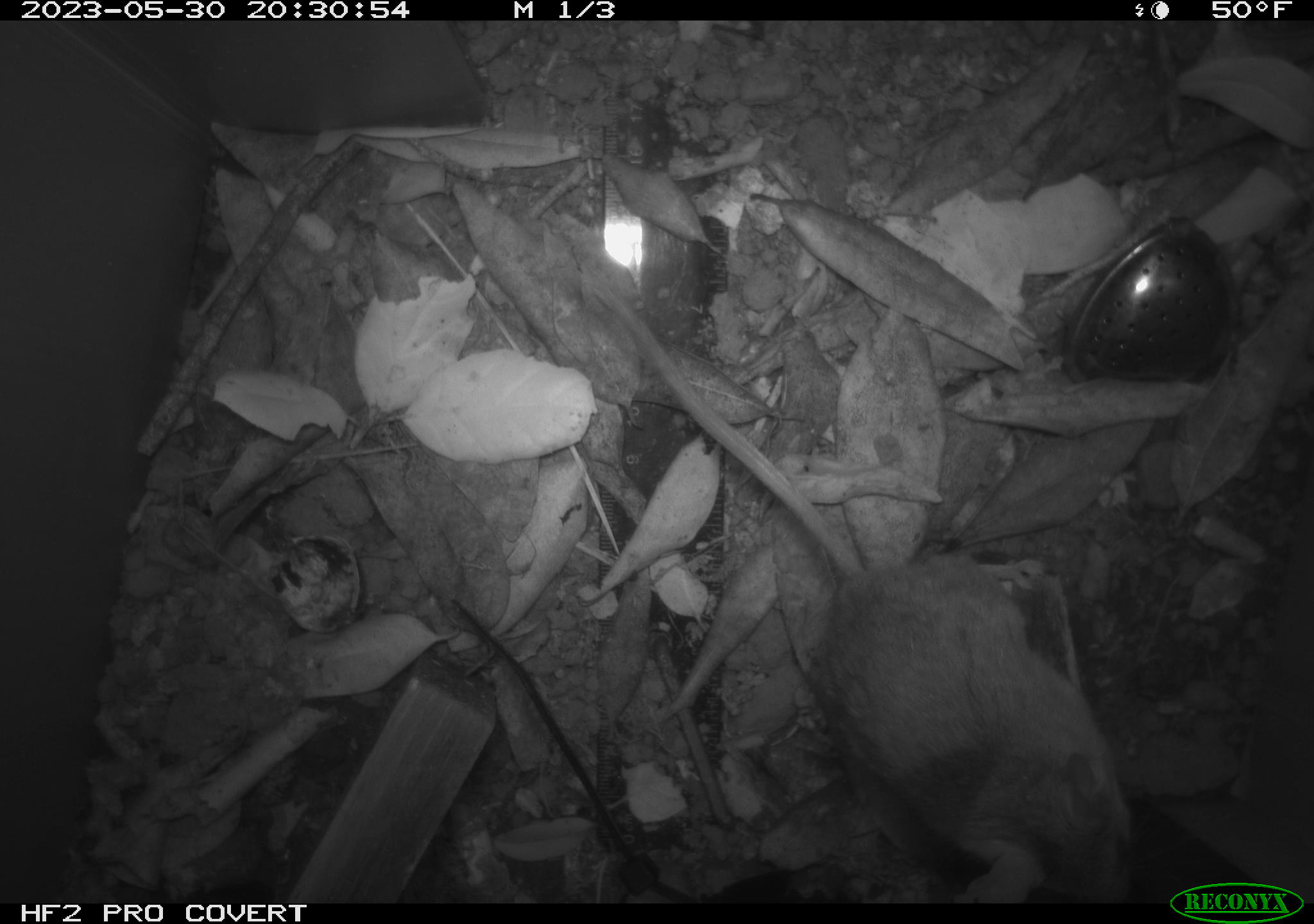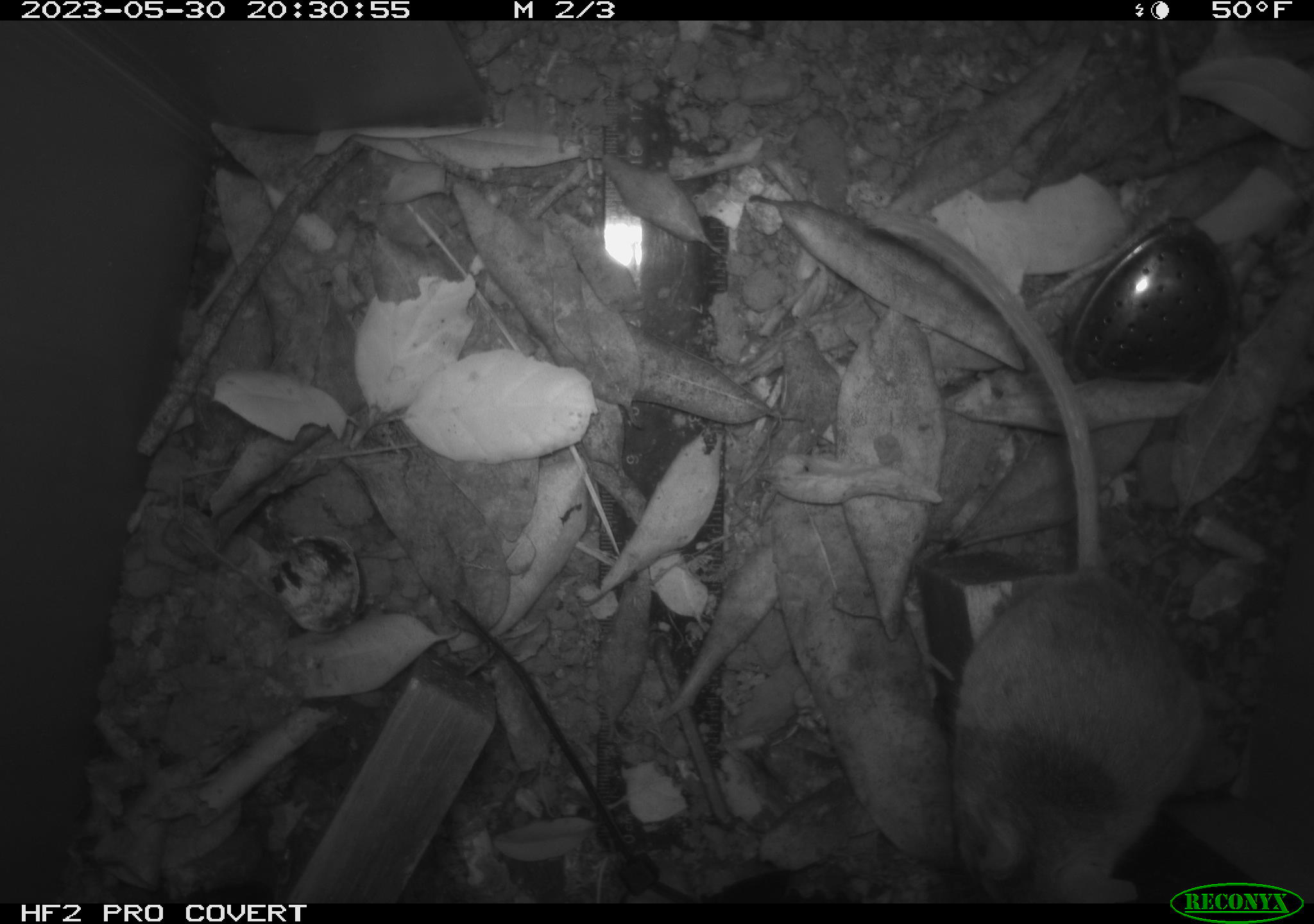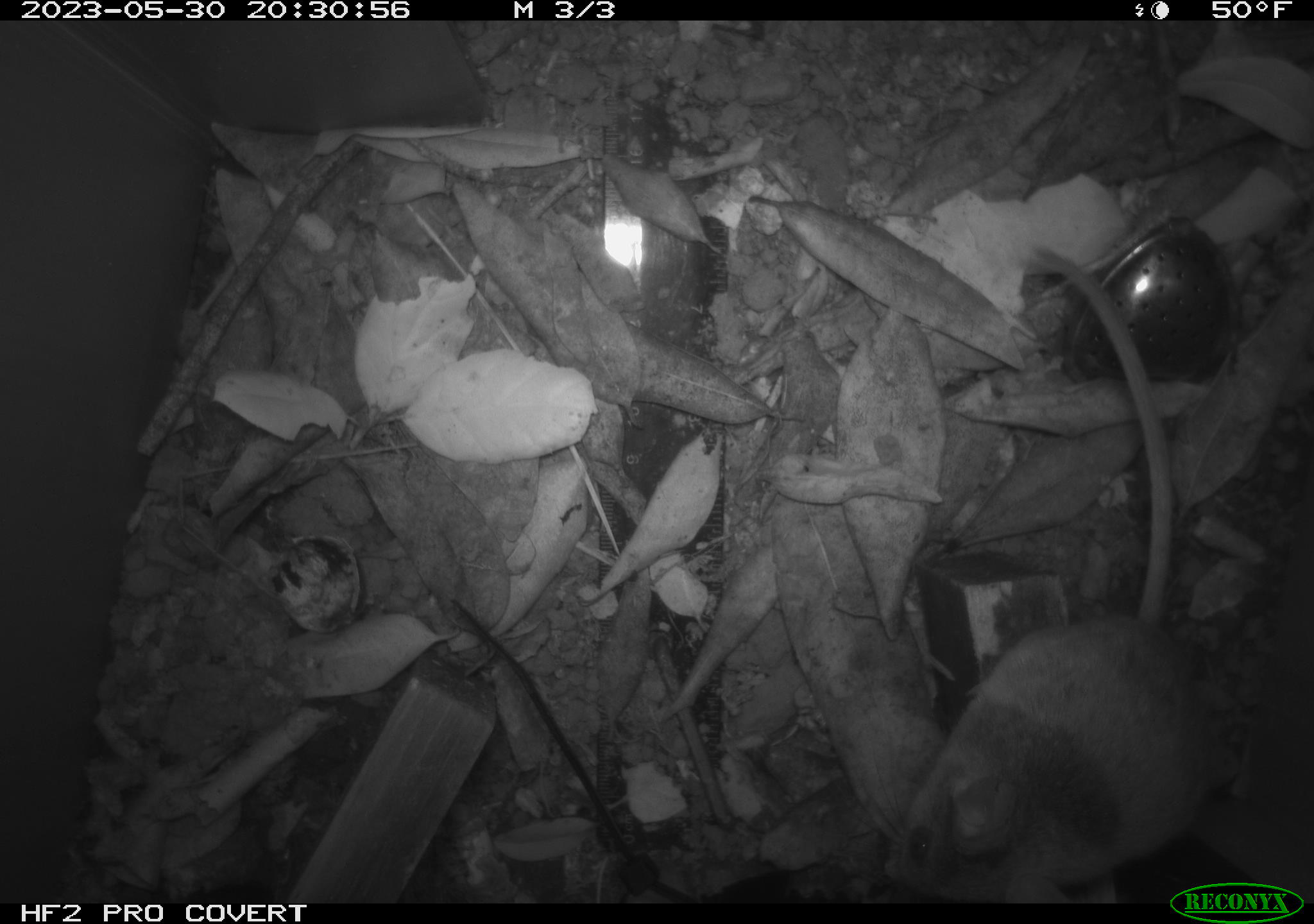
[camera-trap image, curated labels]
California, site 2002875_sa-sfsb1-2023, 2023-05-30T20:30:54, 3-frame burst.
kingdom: Animalia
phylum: Chordata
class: Mammalia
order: Rodentia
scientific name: Rodentia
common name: mouse species